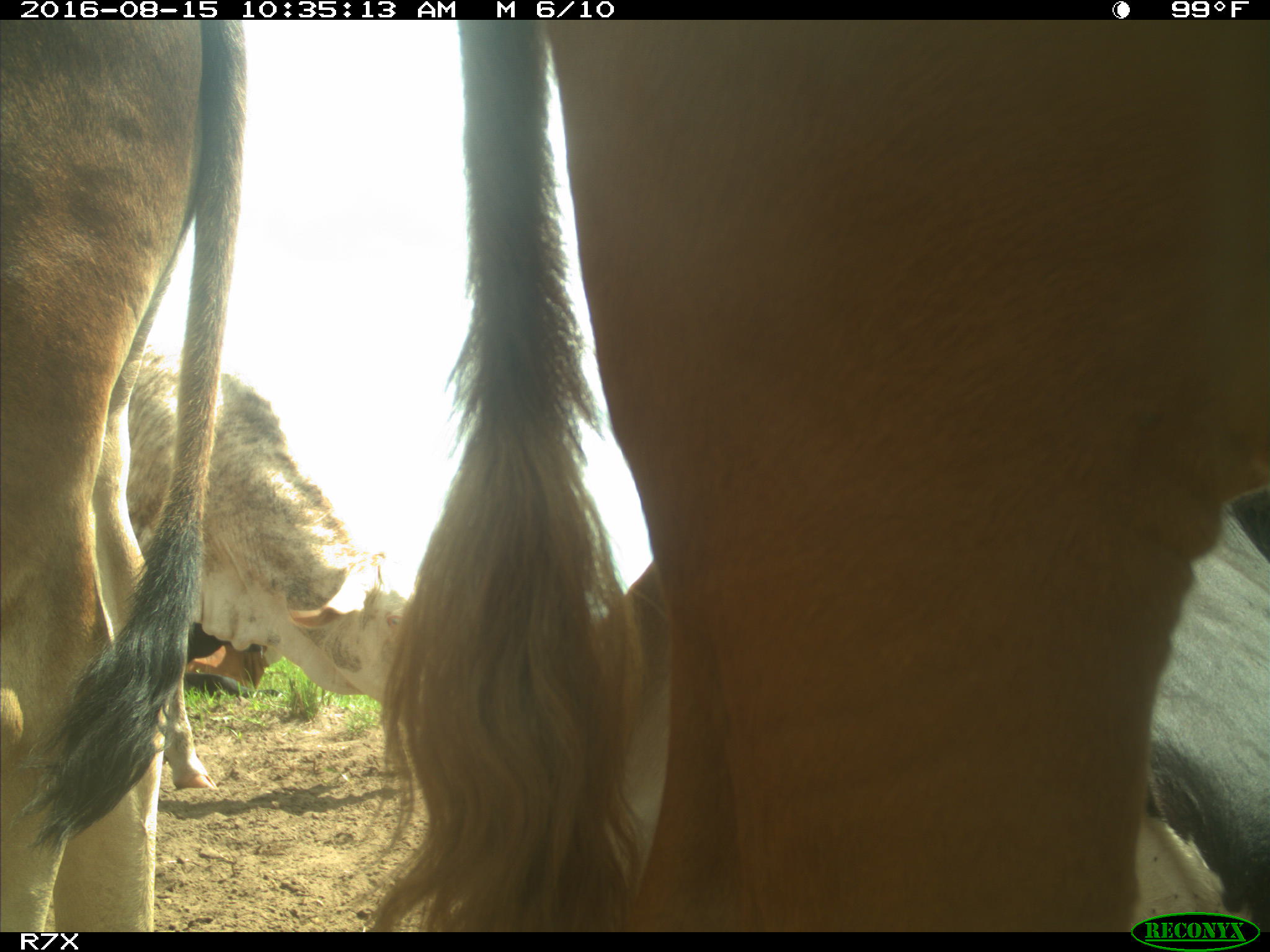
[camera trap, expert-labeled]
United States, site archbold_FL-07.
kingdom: Animalia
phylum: Chordata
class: Mammalia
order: Artiodactyla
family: Bovidae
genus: Bos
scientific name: Bos taurus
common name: domestic cow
Bos taurus (domestic cow).